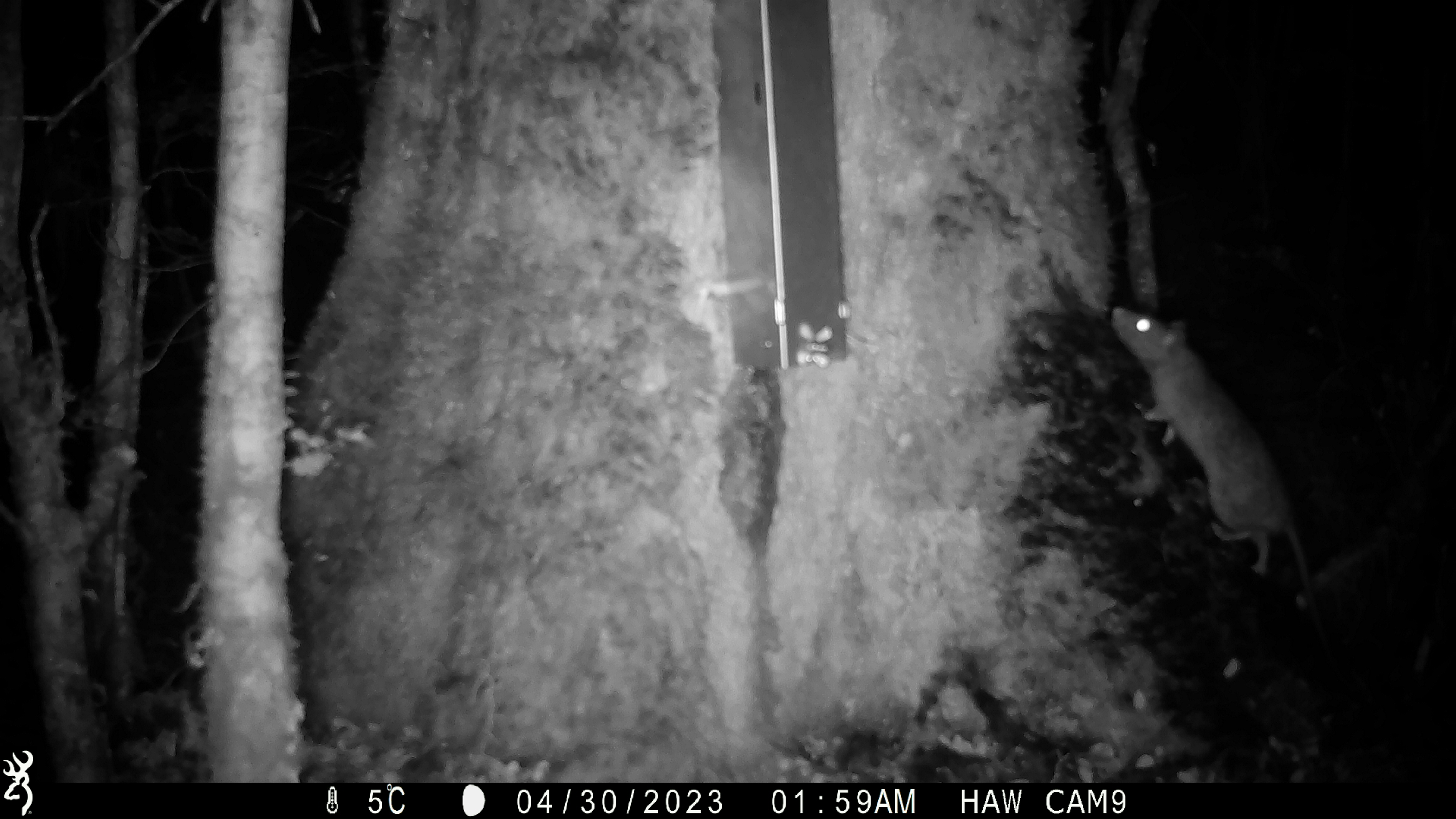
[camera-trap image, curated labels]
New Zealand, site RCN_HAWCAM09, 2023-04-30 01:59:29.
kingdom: Animalia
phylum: Chordata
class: Mammalia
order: Rodentia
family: Muridae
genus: Rattus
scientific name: Rattus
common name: rat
Rat (Rattus).